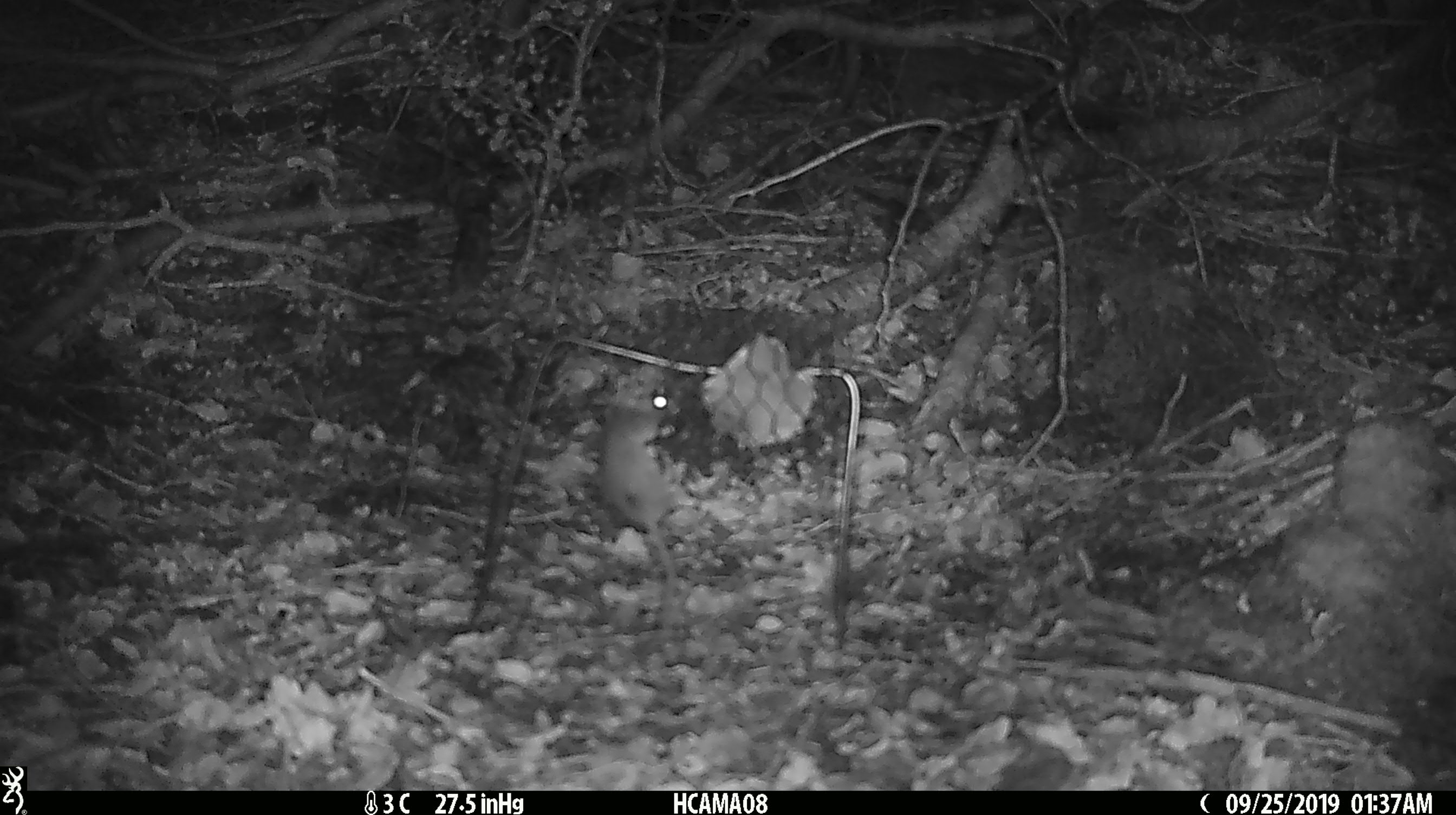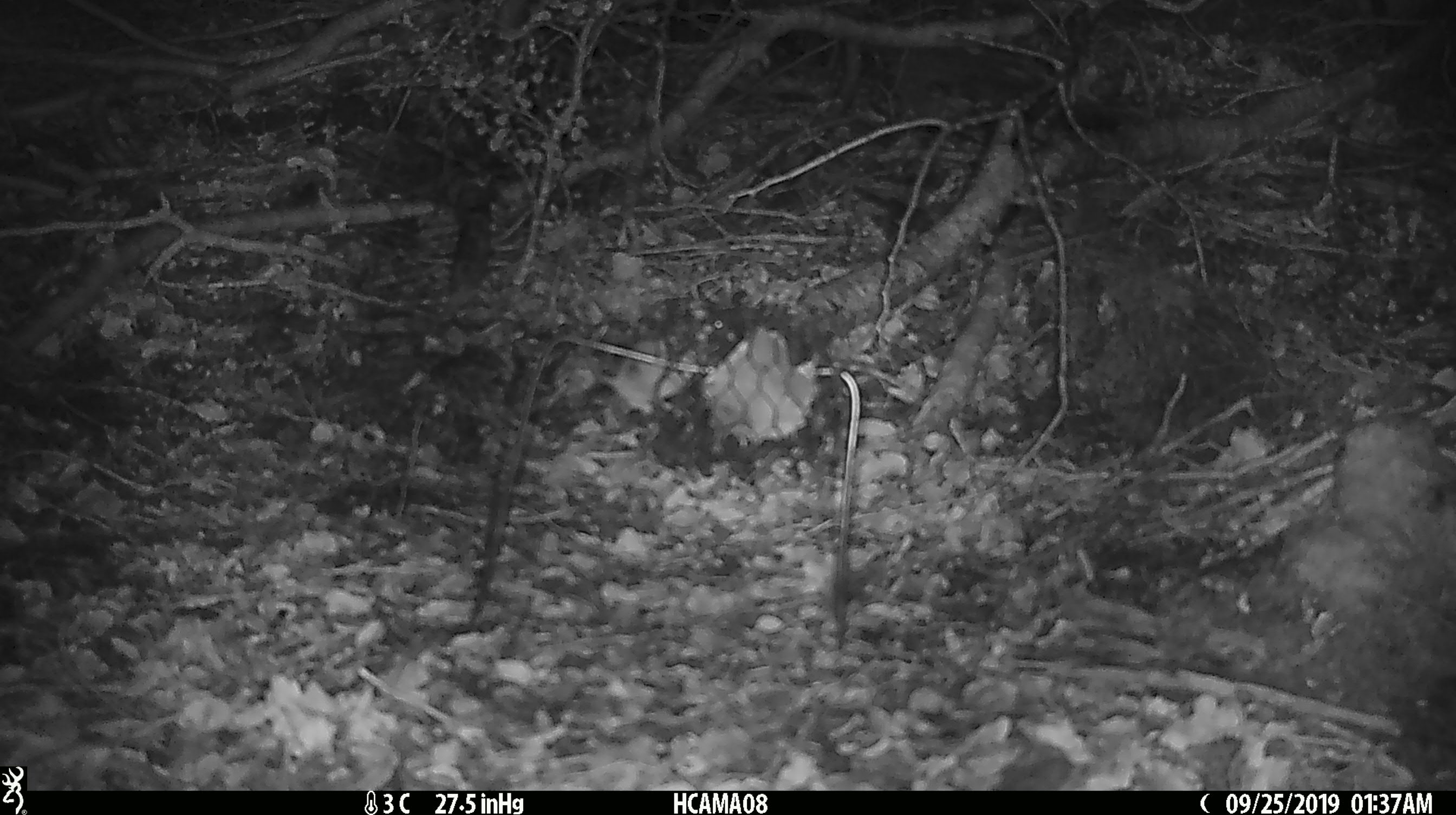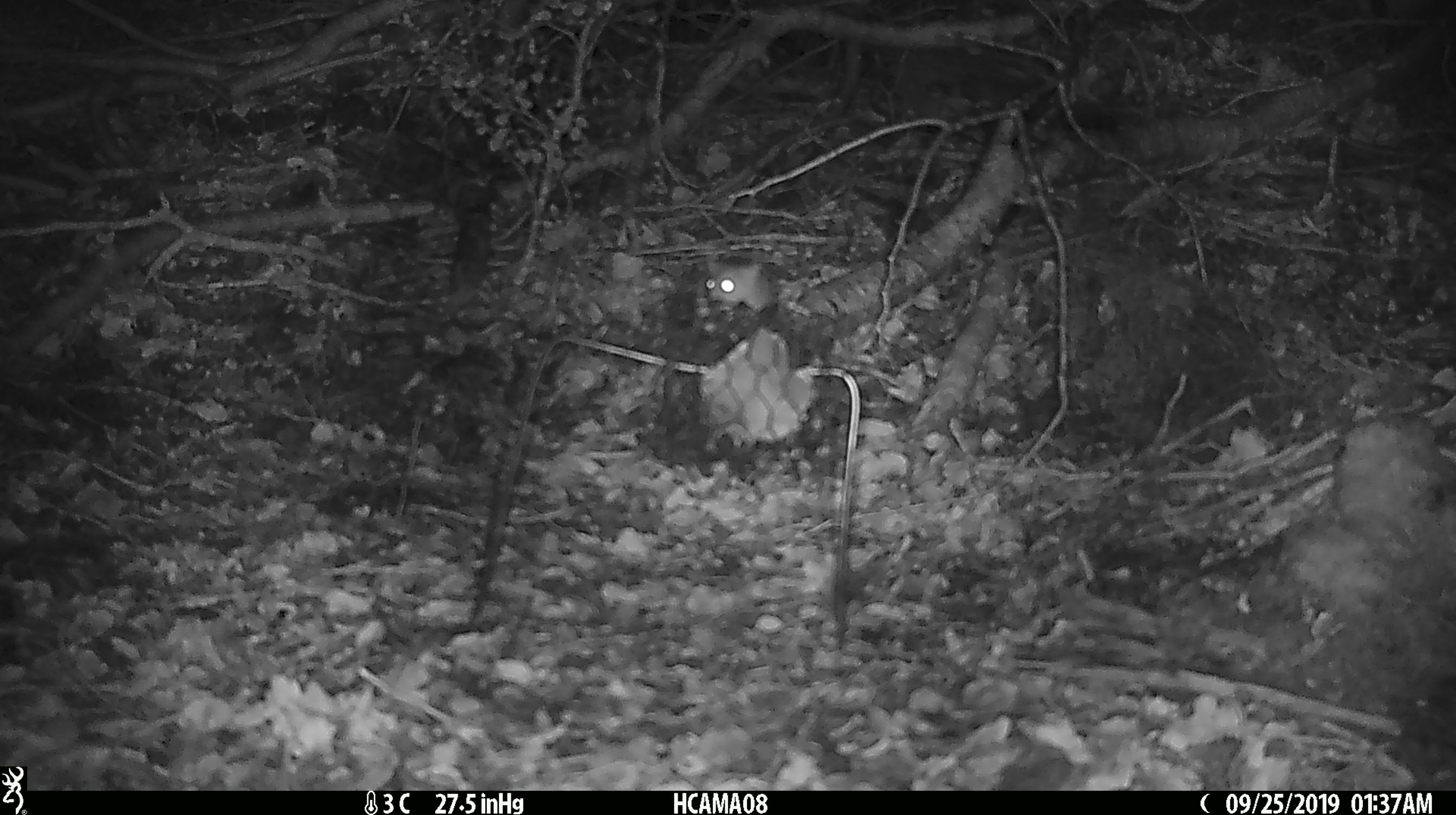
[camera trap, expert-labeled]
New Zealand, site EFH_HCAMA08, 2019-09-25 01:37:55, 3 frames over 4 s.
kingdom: Animalia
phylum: Chordata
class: Mammalia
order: Rodentia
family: Muridae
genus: Mus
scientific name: Mus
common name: mouse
Mouse (Mus).